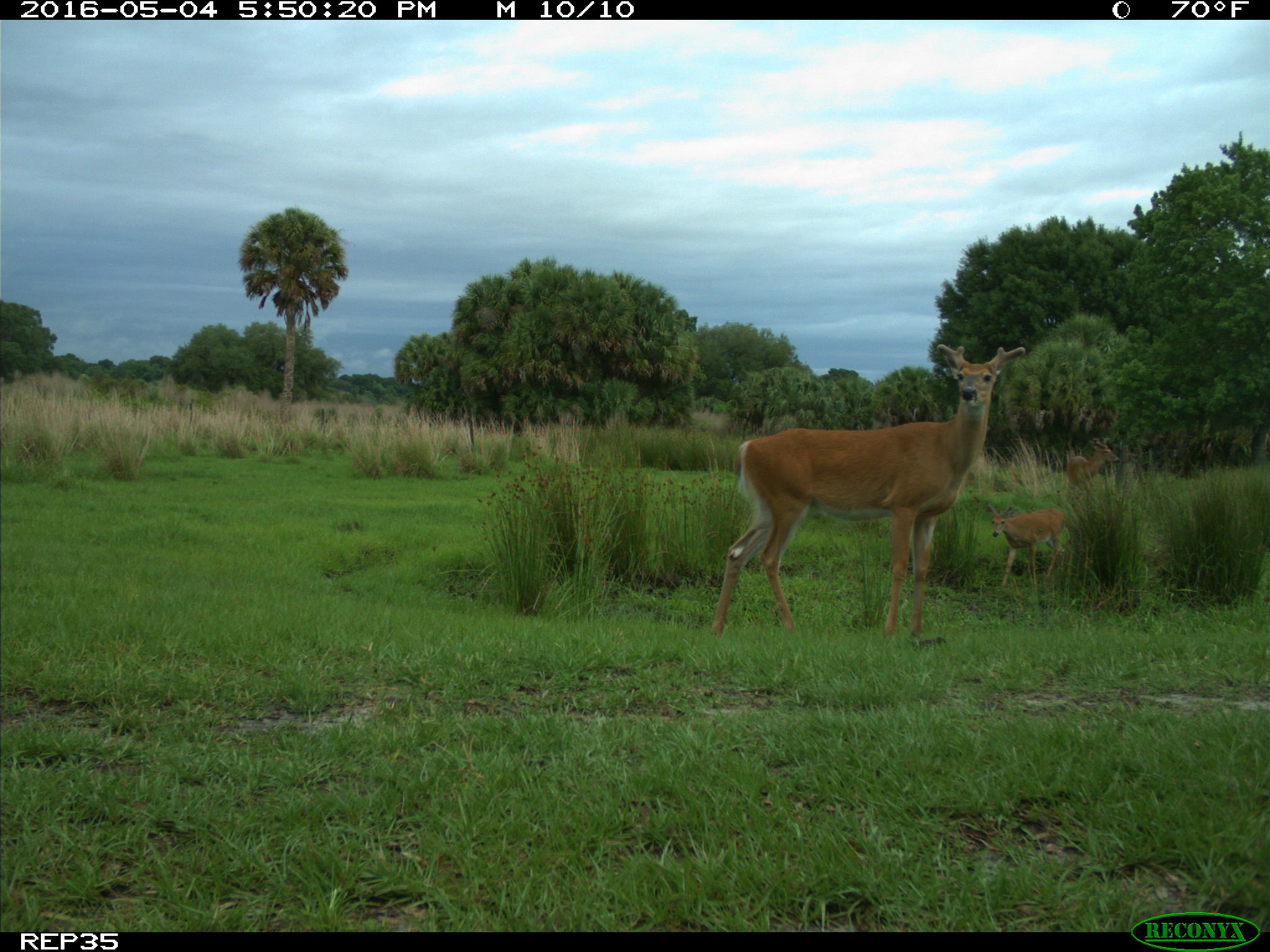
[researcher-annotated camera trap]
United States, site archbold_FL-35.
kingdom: Animalia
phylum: Chordata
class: Mammalia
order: Artiodactyla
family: Cervidae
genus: Odocoileus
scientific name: Odocoileus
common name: deer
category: unidentified deer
Unidentified deer (deer) (Odocoileus).